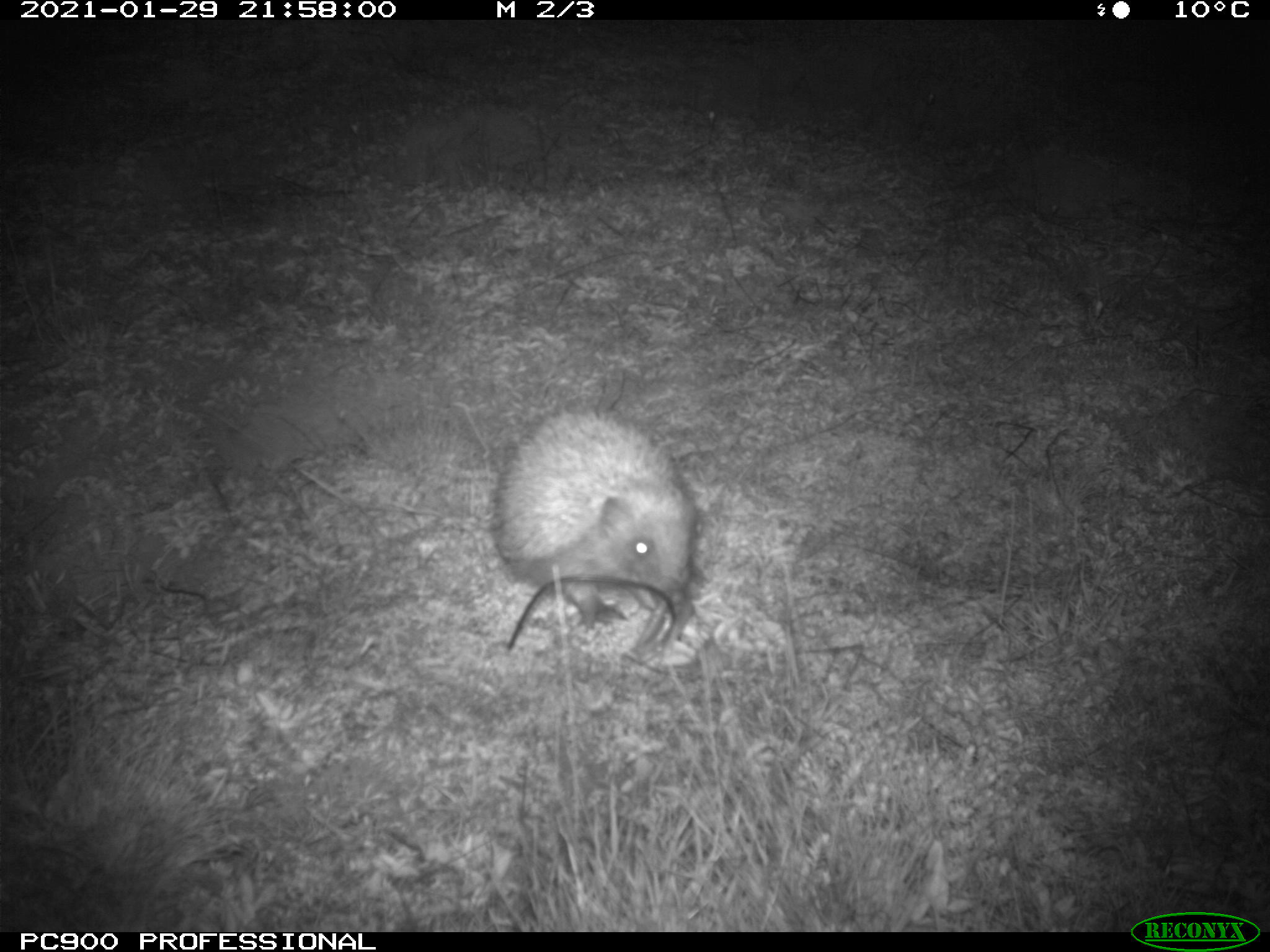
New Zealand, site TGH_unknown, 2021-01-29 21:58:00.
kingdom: Animalia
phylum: Chordata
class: Mammalia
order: Eulipotyphla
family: Erinaceidae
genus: Erinaceus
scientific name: Erinaceus europaeus europaeus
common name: european hedgehog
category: hedgehog